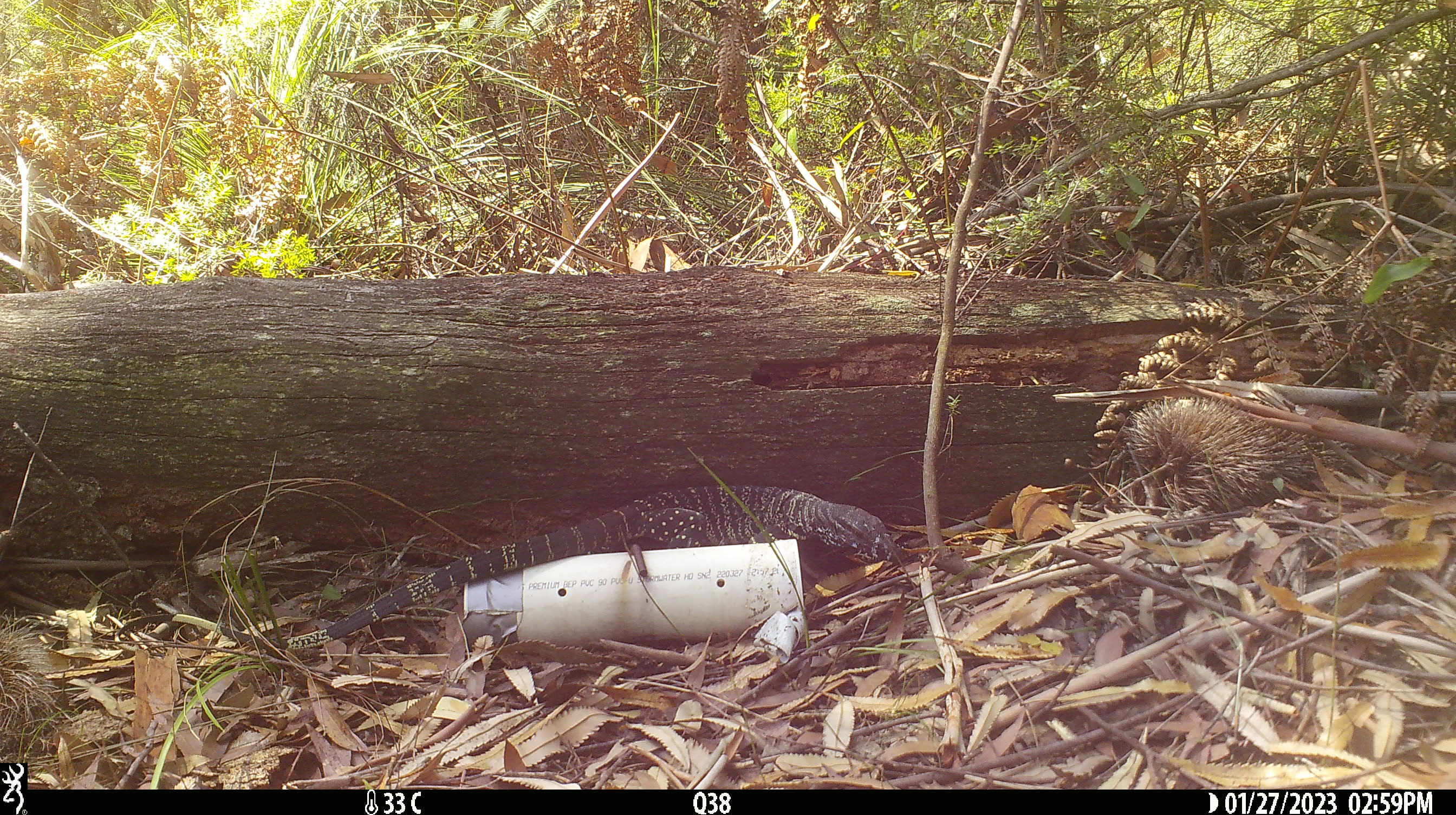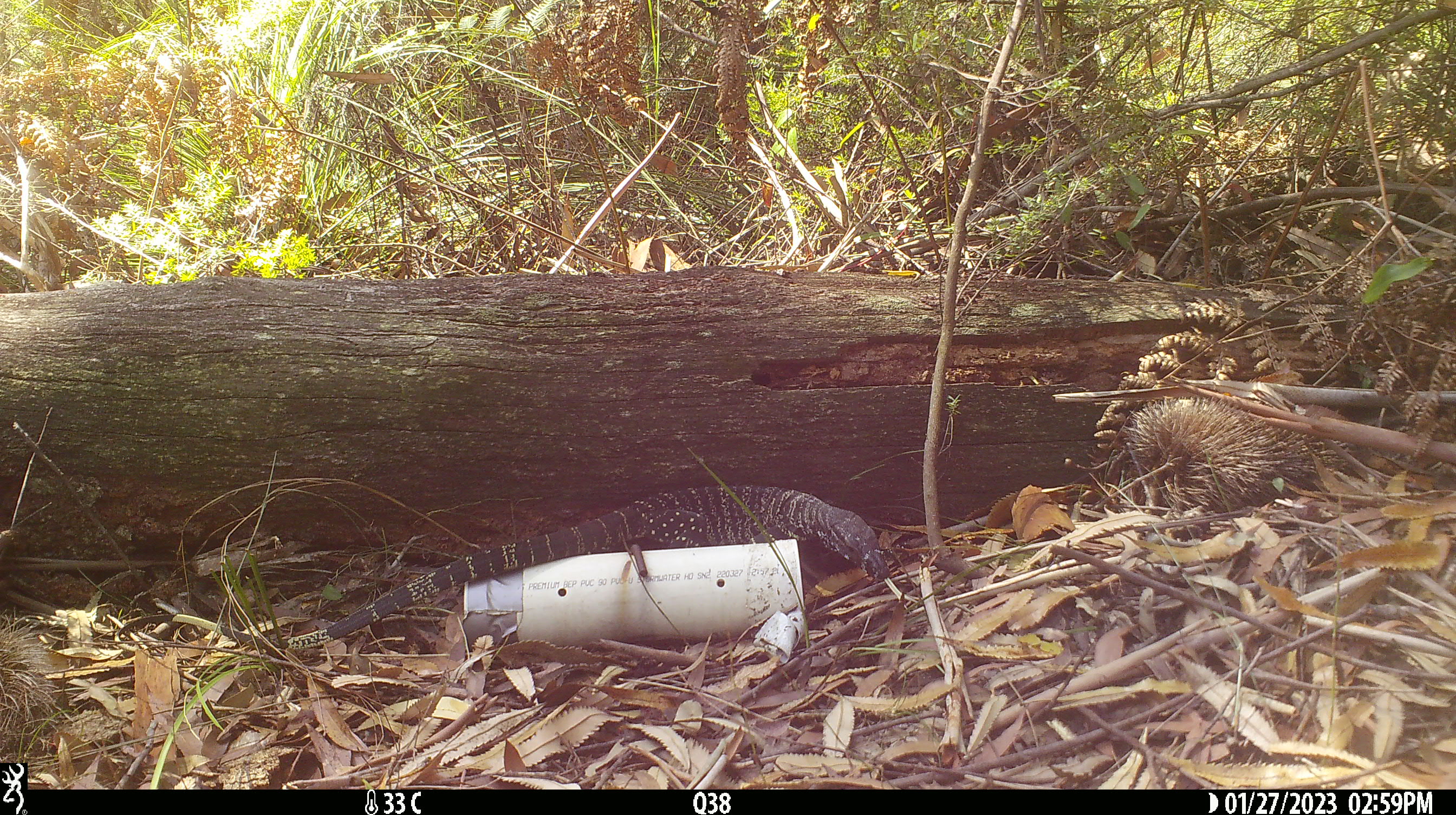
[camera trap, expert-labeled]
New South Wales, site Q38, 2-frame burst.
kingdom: Animalia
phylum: Chordata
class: Reptilia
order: Squamata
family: Varanidae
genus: Varanus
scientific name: Varanus varius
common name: lace monitor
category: goanna